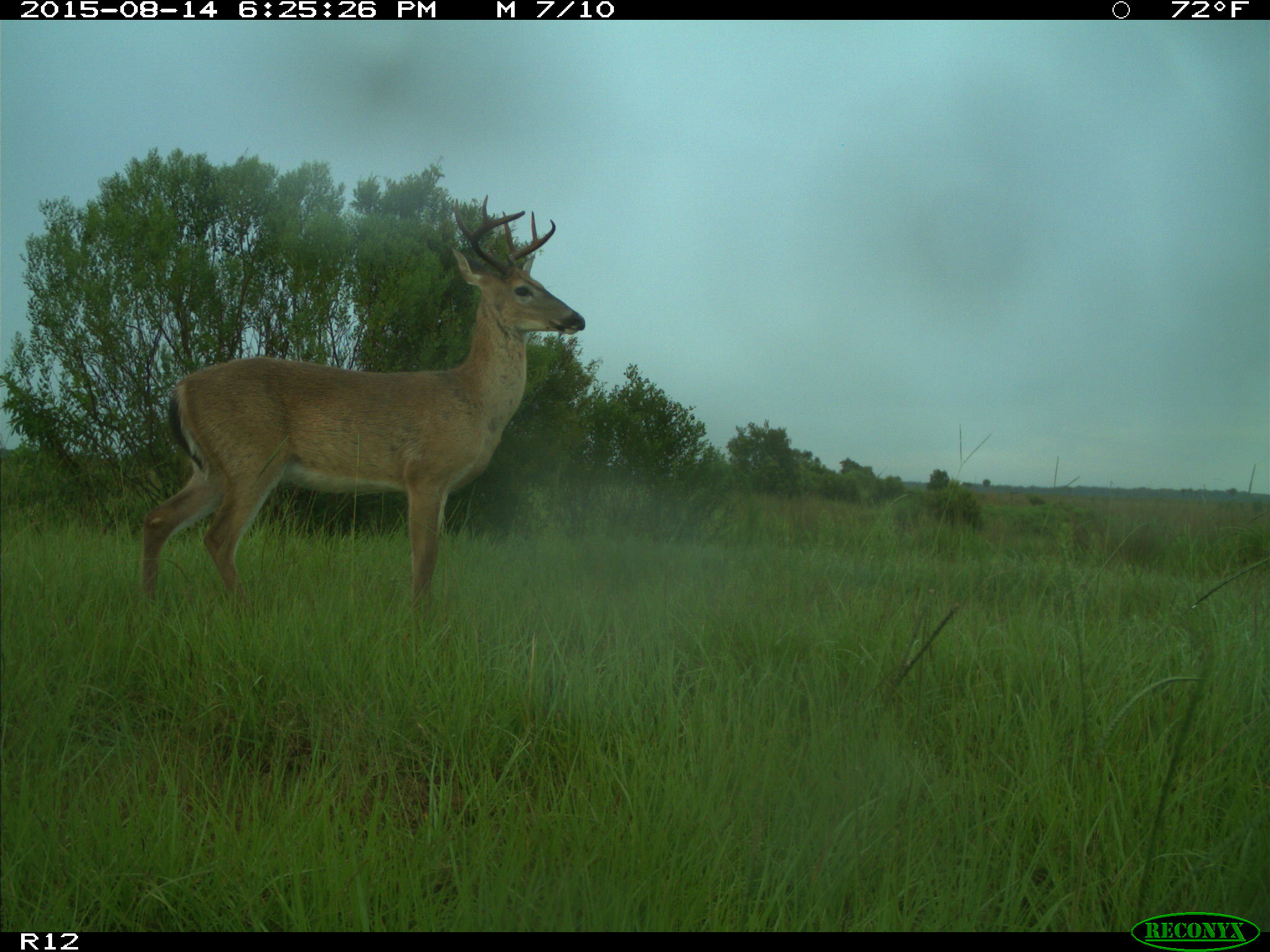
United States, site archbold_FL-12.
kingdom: Animalia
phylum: Chordata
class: Mammalia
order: Artiodactyla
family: Cervidae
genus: Odocoileus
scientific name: Odocoileus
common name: deer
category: unidentified deer